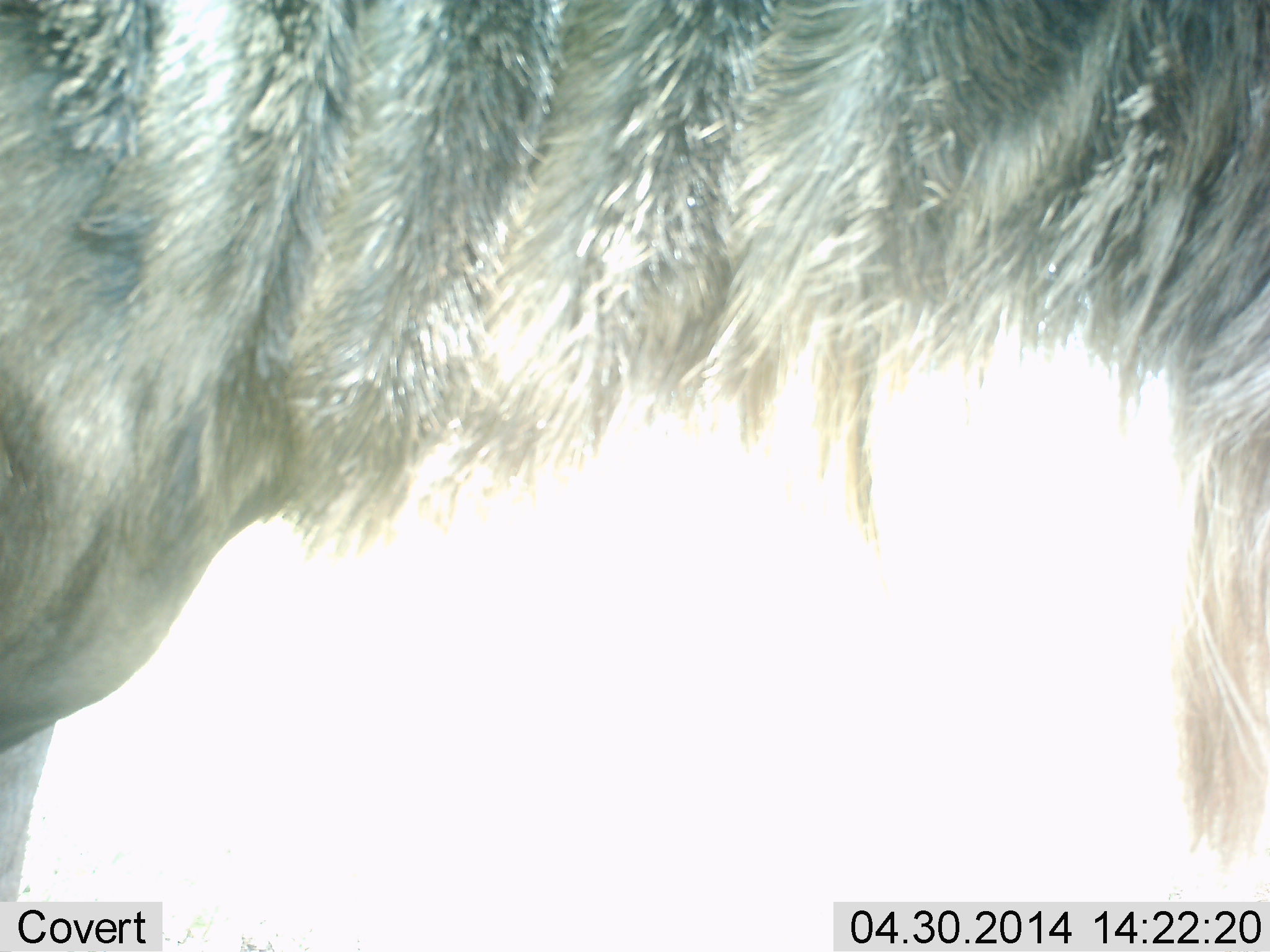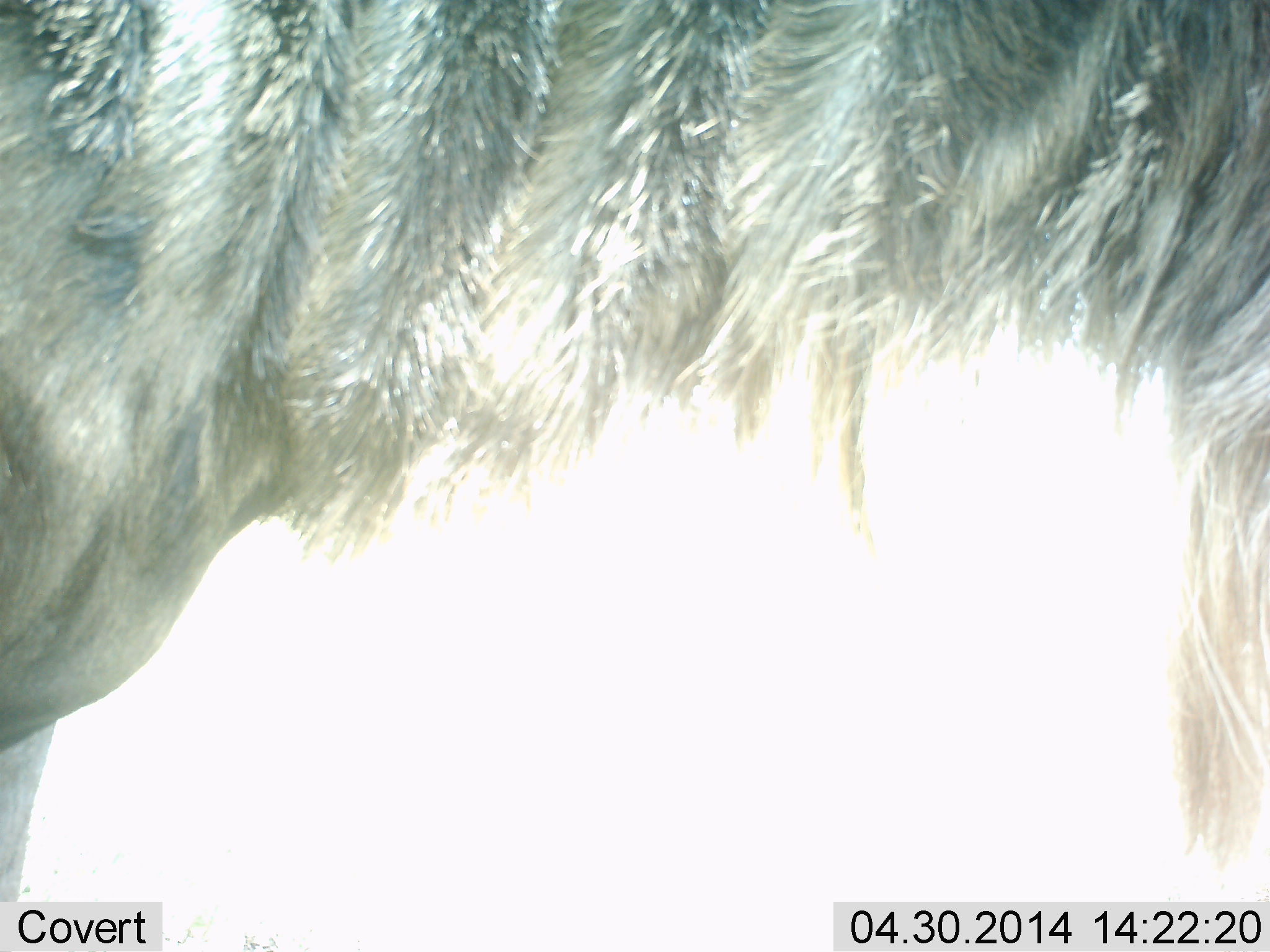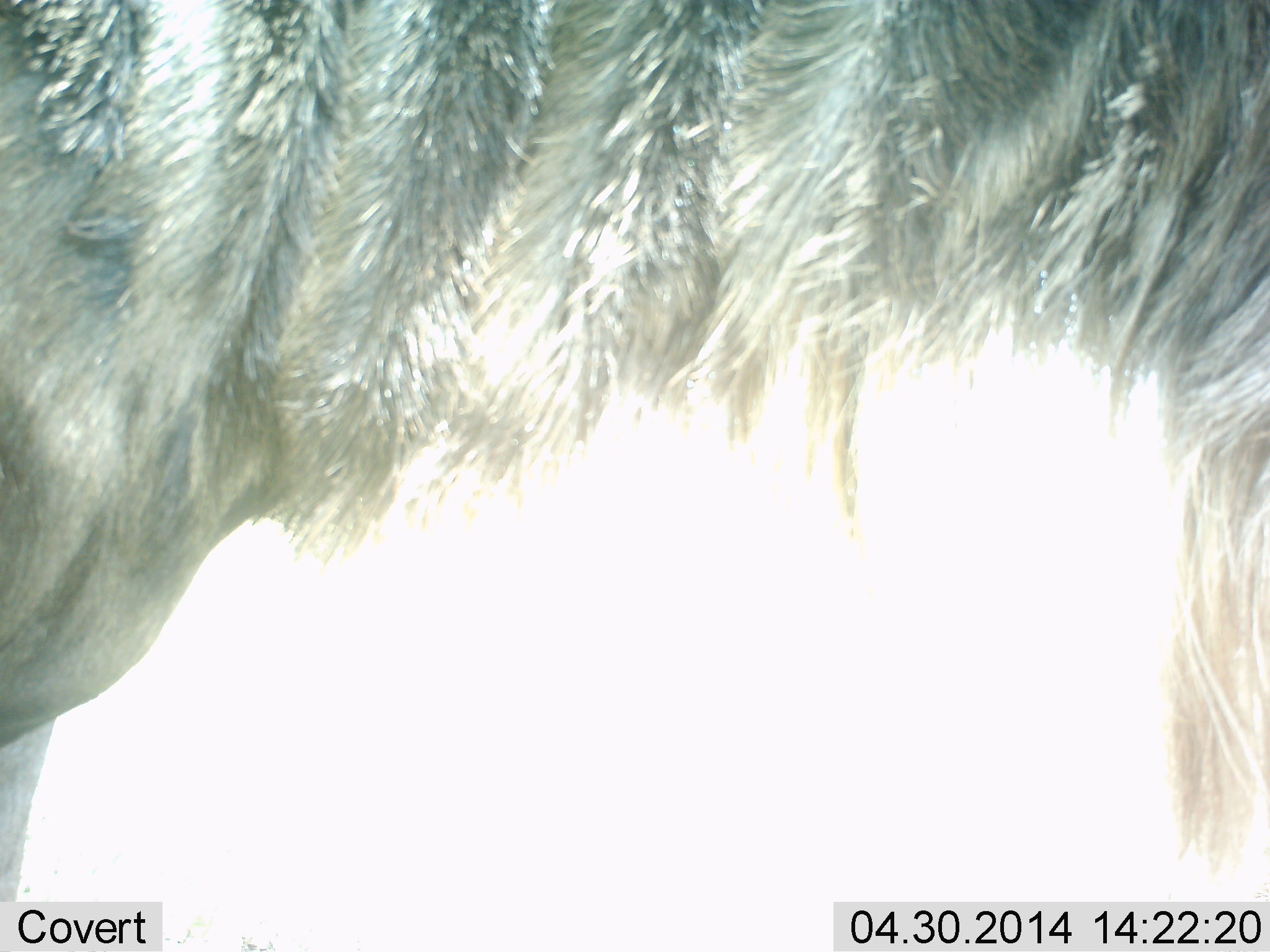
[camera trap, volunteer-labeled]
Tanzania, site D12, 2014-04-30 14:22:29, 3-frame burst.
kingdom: Animalia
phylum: Chordata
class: Mammalia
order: Artiodactyla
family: Bovidae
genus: Connochaetes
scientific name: Connochaetes taurinus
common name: blue wildebeest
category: wildebeest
Wildebeest (blue wildebeest) (Connochaetes taurinus), count 1. Behavior (volunteer vote fractions): standing 90%, resting 0%, moving 0%, interacting 0%. Young present (vote fraction): 0%. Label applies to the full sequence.